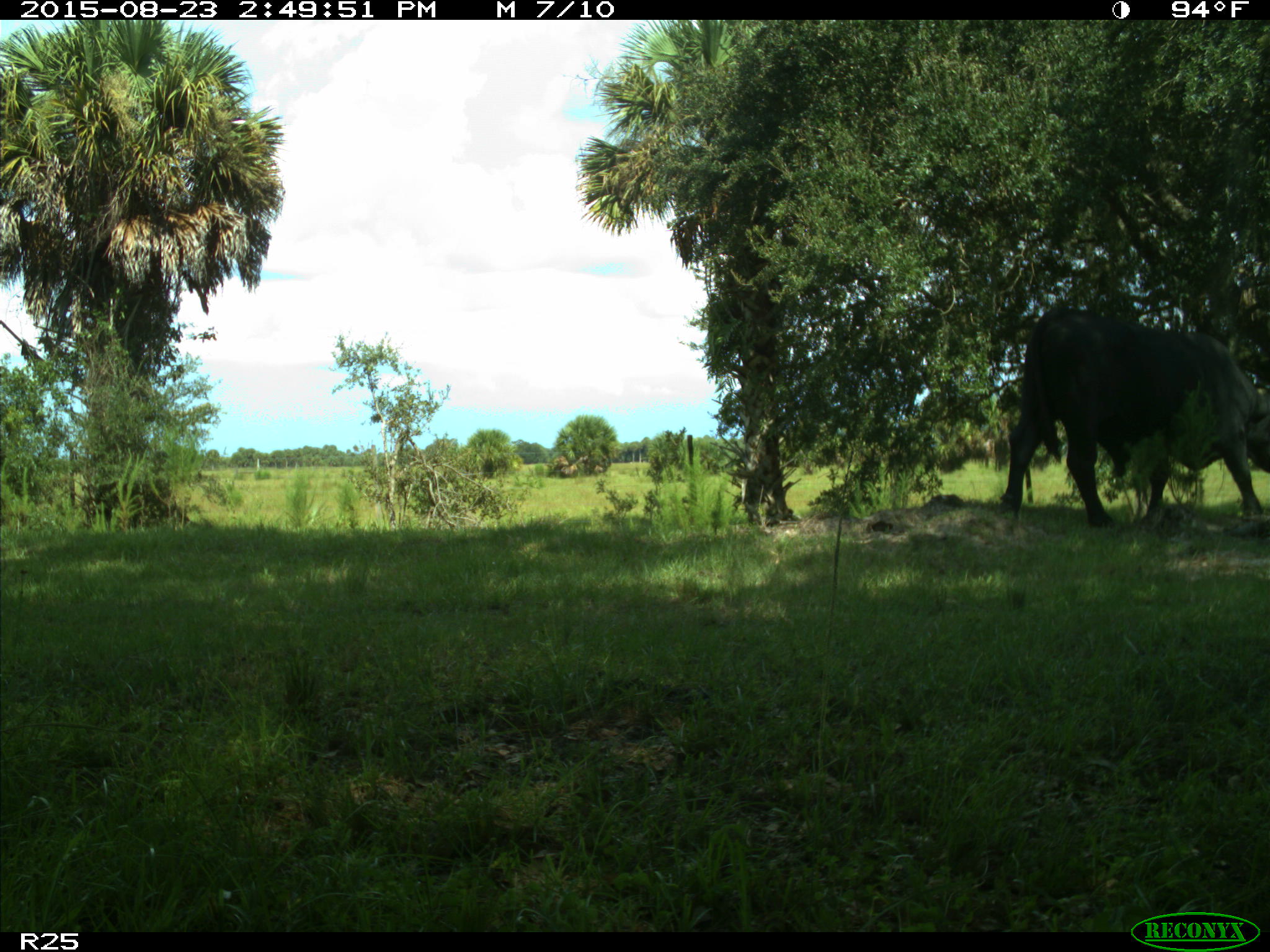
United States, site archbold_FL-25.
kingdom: Animalia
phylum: Chordata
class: Mammalia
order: Artiodactyla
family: Bovidae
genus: Bos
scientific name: Bos taurus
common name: domestic cow